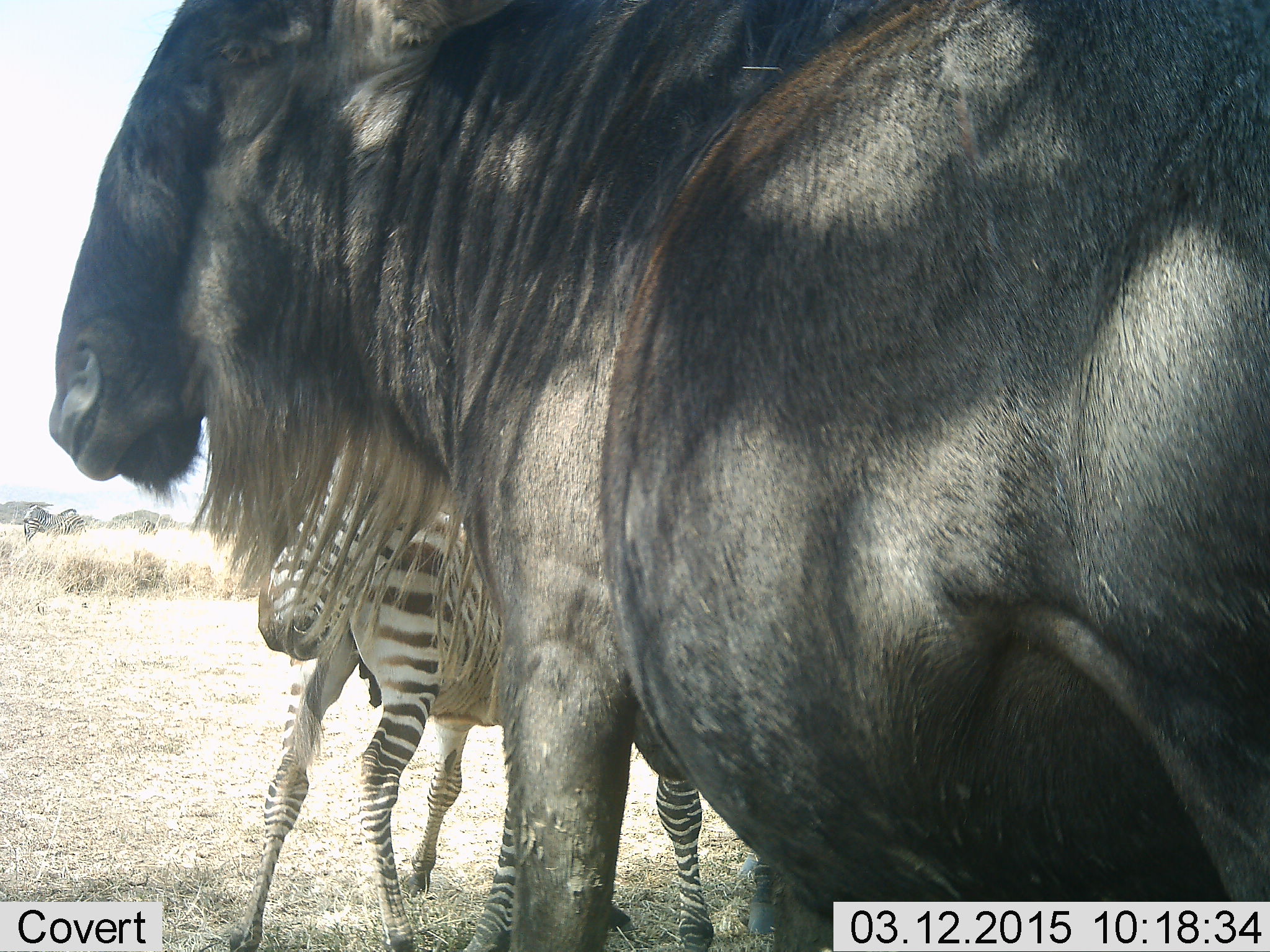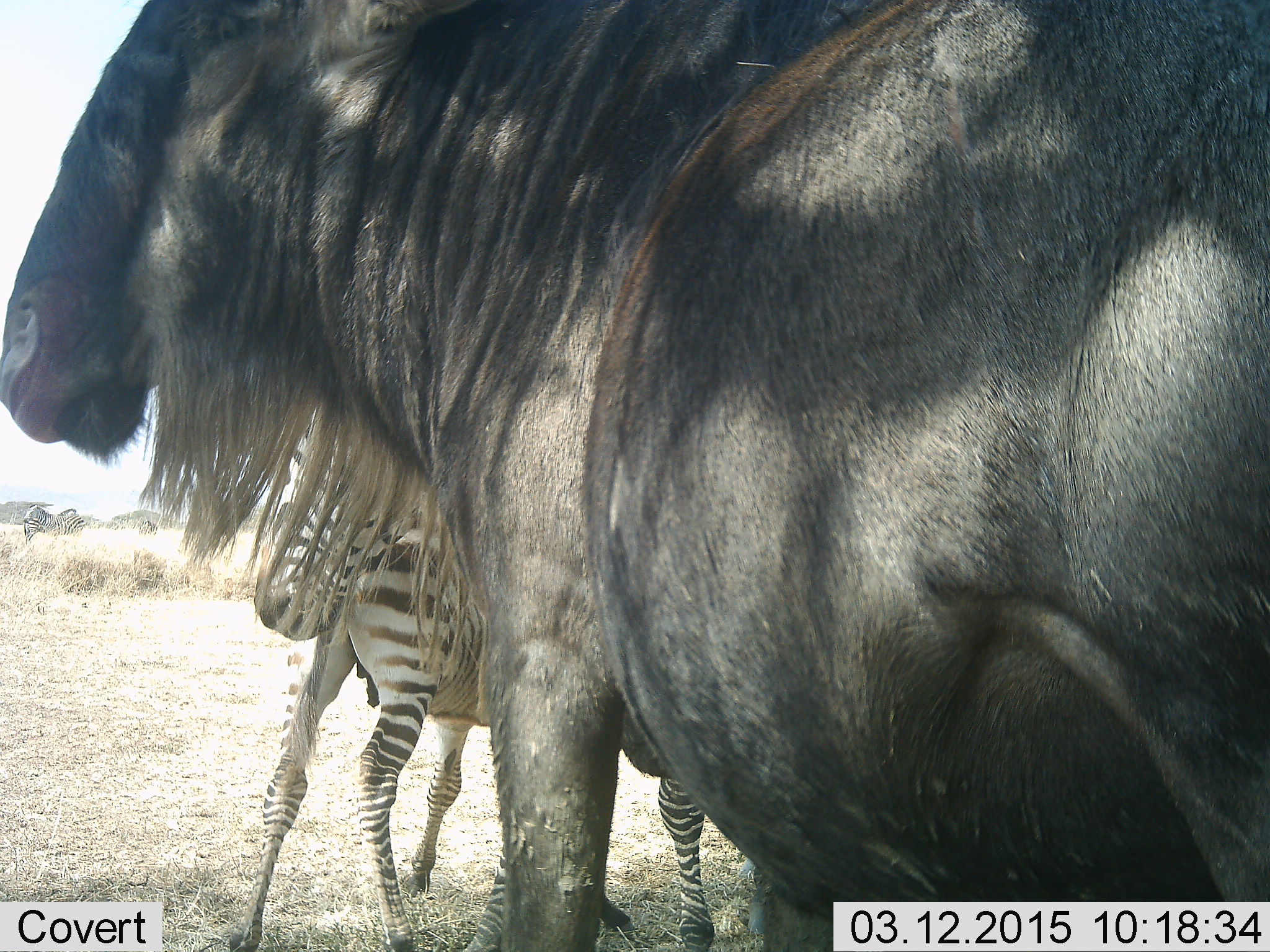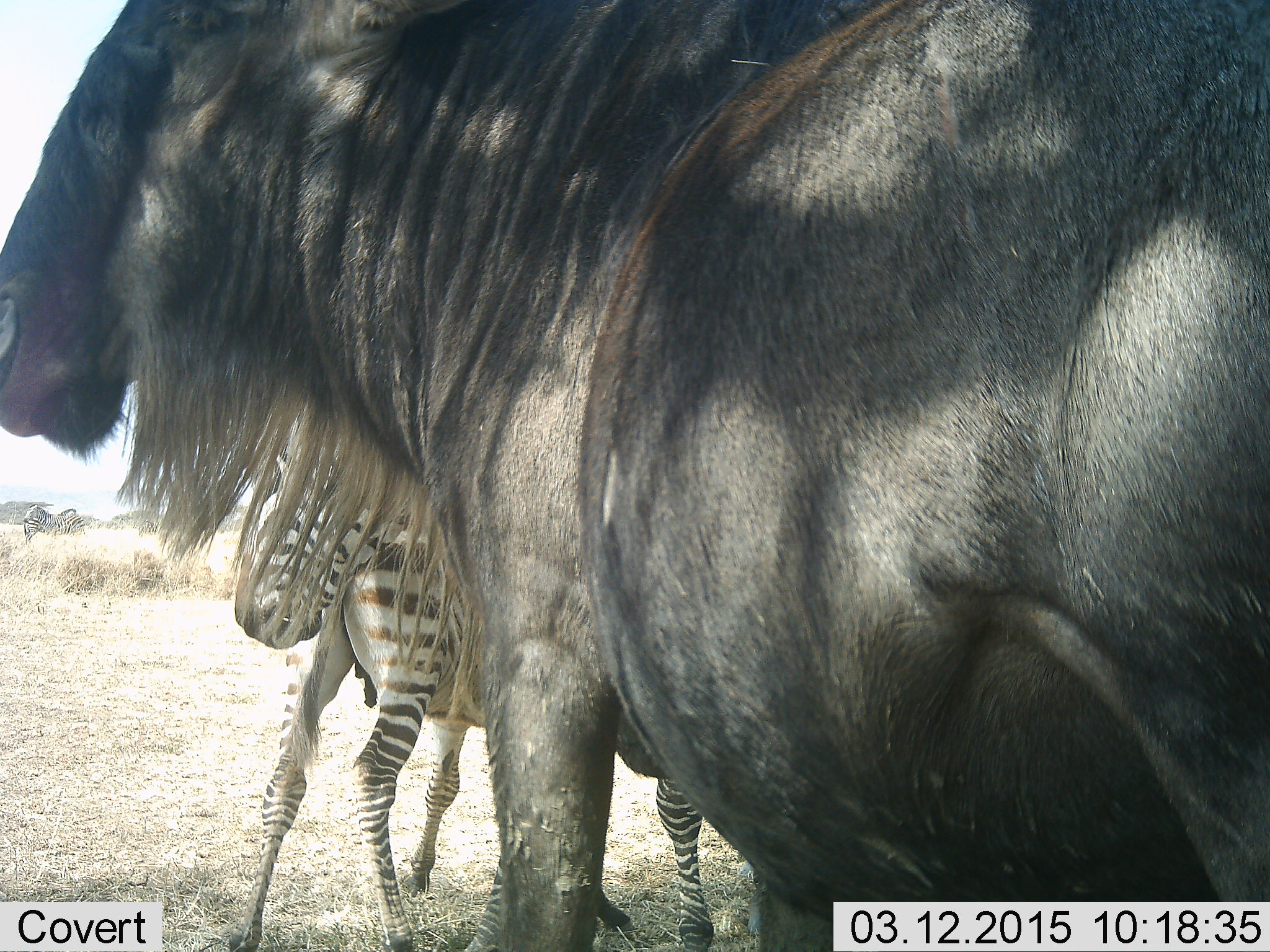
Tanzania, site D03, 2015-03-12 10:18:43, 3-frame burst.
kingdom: Animalia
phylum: Chordata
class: Mammalia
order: Artiodactyla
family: Bovidae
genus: Connochaetes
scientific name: Connochaetes taurinus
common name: blue wildebeest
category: wildebeest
Wildebeest (blue wildebeest) (Connochaetes taurinus), count 1. Behavior (volunteer vote fractions): standing 80%, resting 20%, moving 0%, interacting 0%. Young present (vote fraction): 0%. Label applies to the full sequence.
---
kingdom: Animalia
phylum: Chordata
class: Mammalia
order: Perissodactyla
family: Equidae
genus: Equus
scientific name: Equus quagga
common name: plains zebra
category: zebra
Zebra (plains zebra) (Equus quagga), count 2. Behavior (volunteer vote fractions): standing 82%, resting 18%, moving 0%, interacting 9%. Young present (vote fraction): 0%. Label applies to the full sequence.